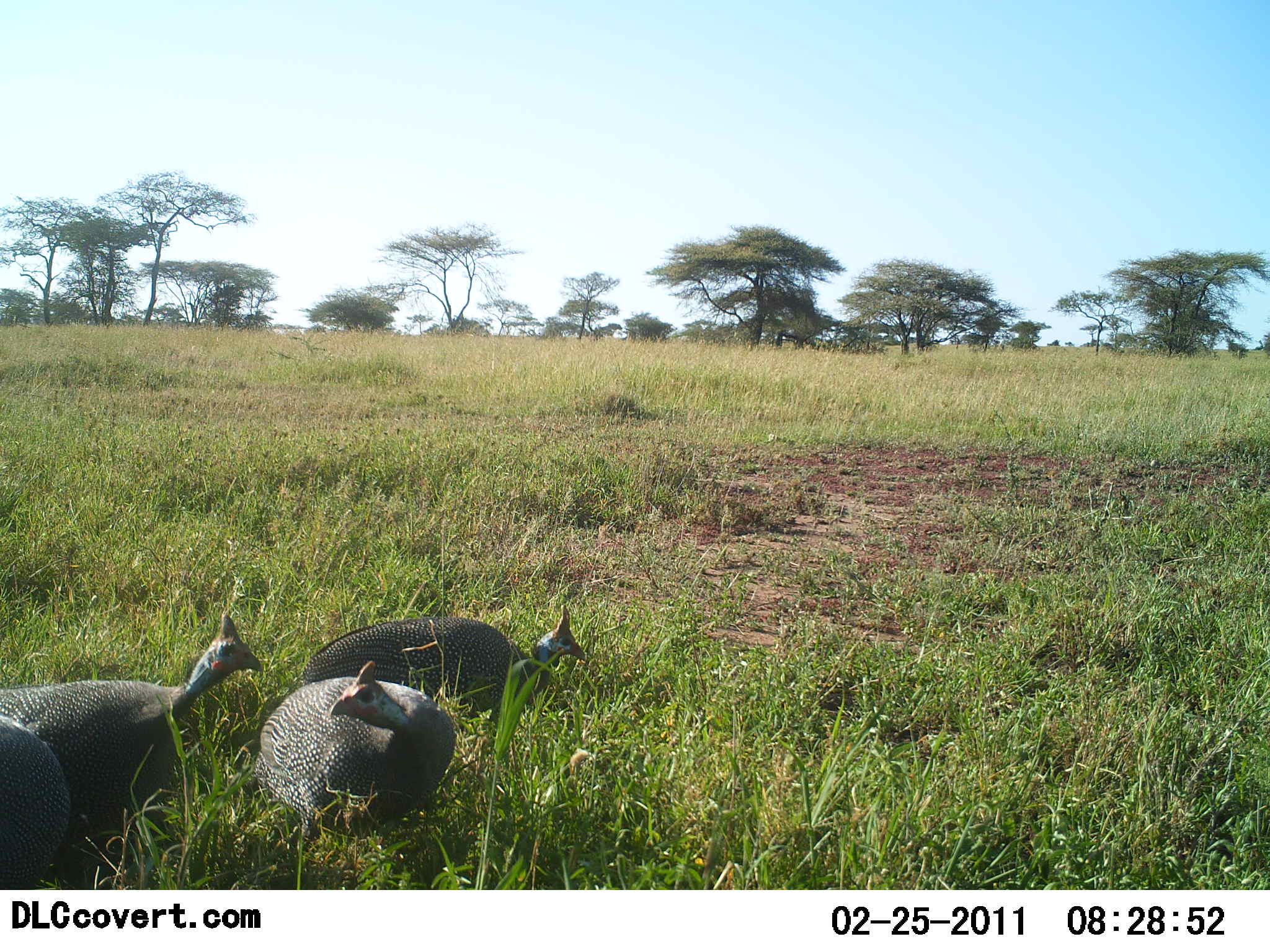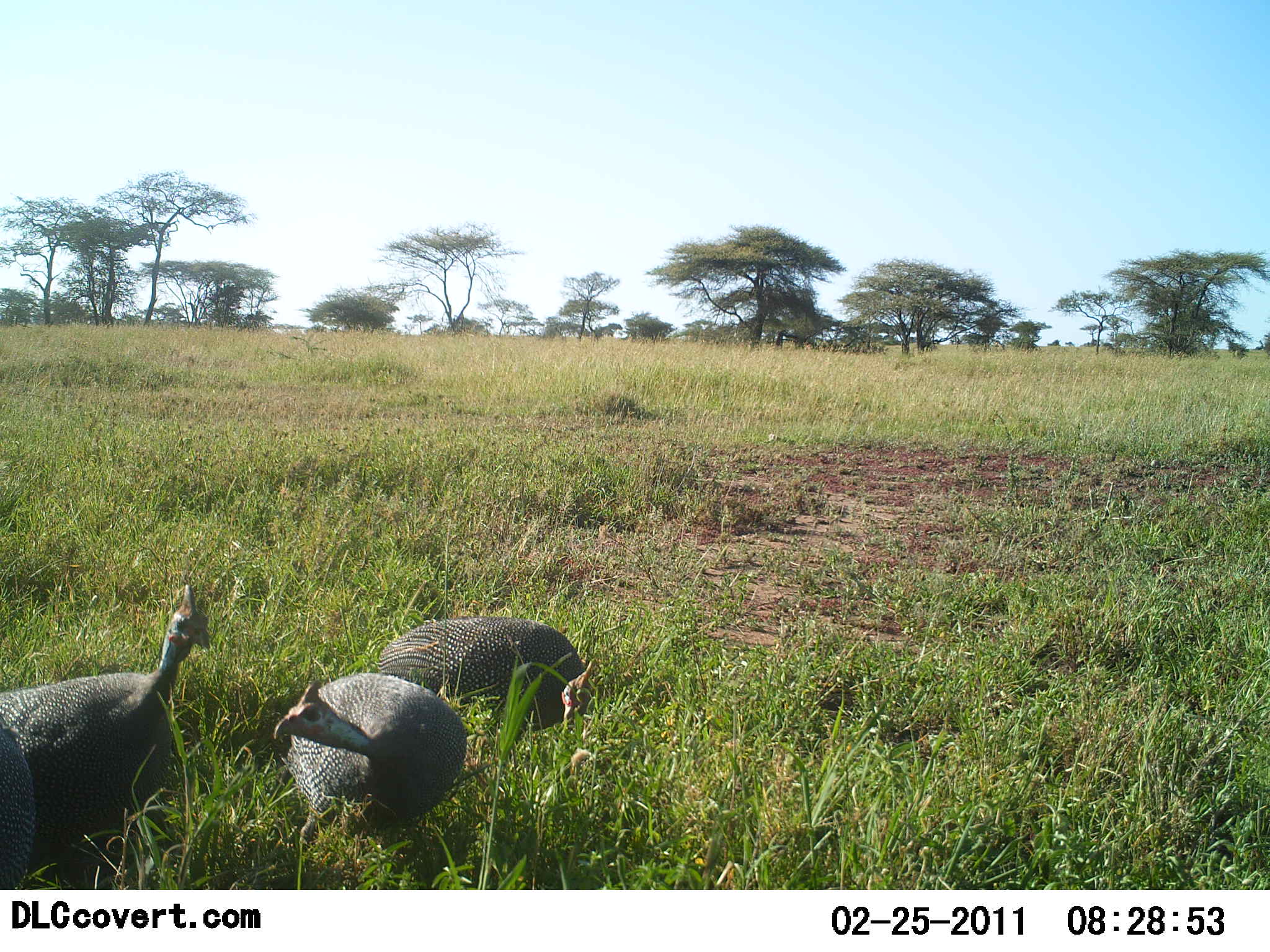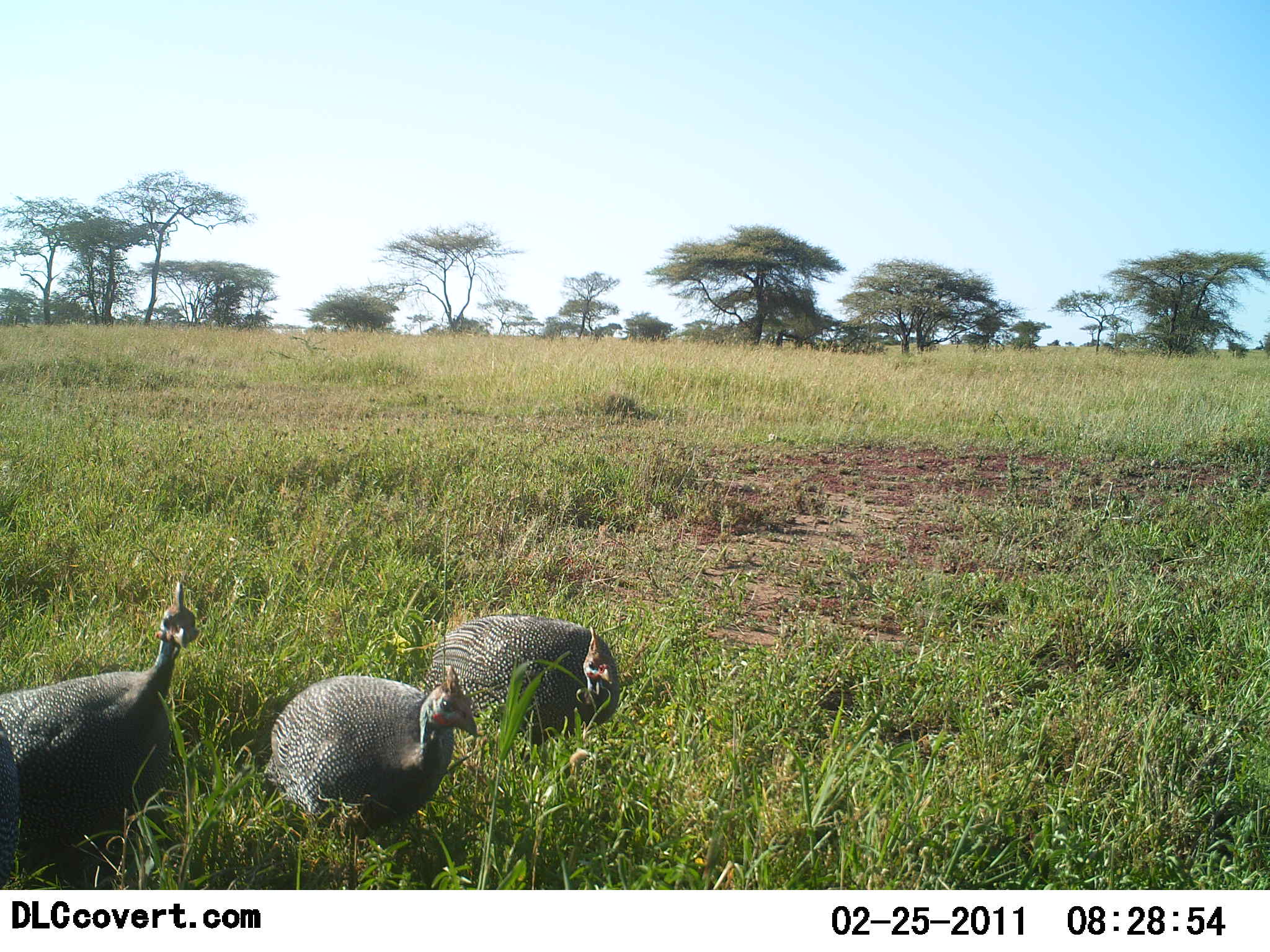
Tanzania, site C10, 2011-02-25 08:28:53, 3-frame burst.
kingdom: Animalia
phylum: Chordata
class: Aves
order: Galliformes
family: Numididae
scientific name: Numididae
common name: guinea fowl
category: guineafowl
Guineafowl (guinea fowl) (Numididae), count 4. Behavior (volunteer vote fractions): standing 58%, resting 8%, moving 25%, interacting 25%. Young present (vote fraction): 0%. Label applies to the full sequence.